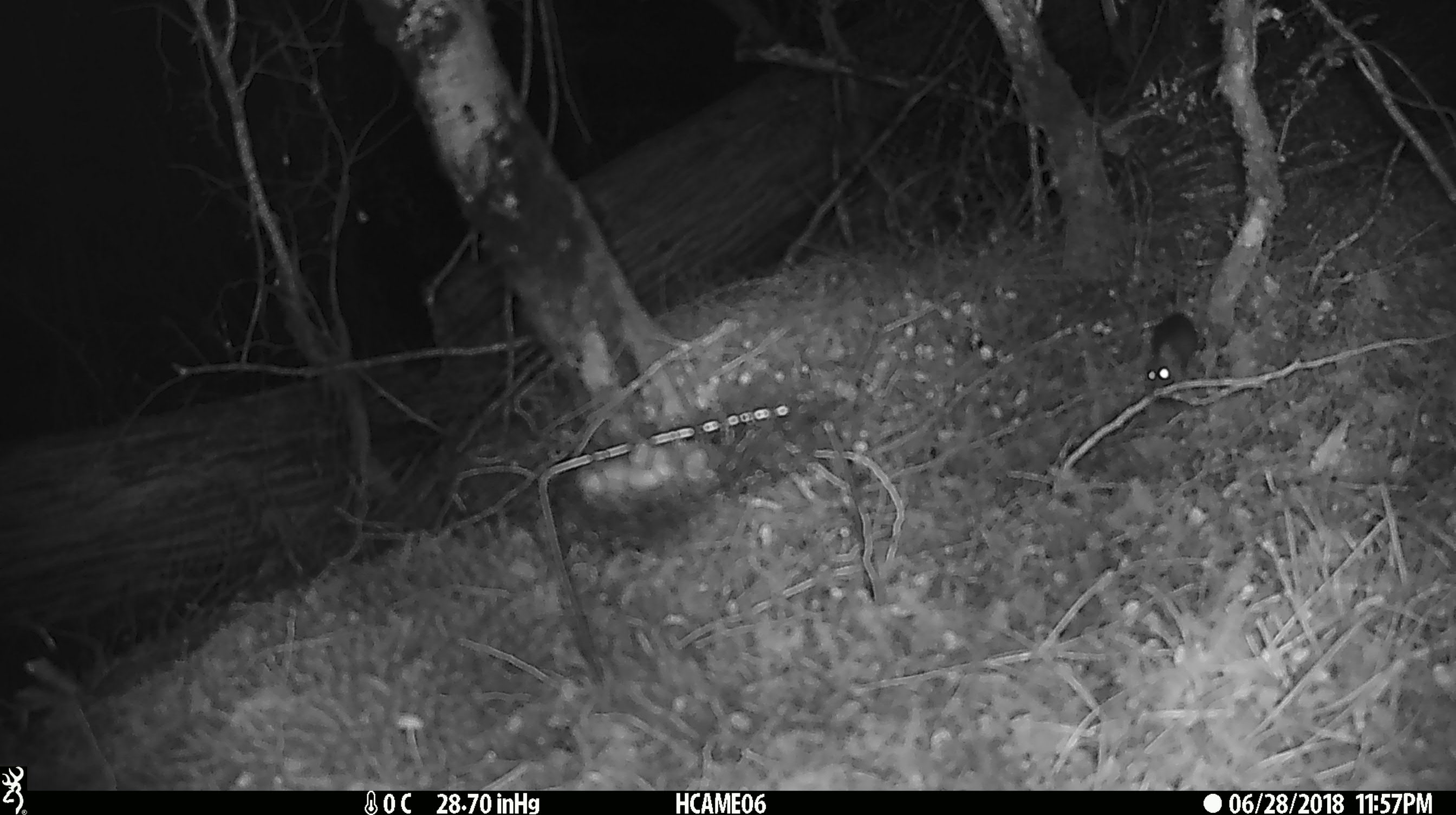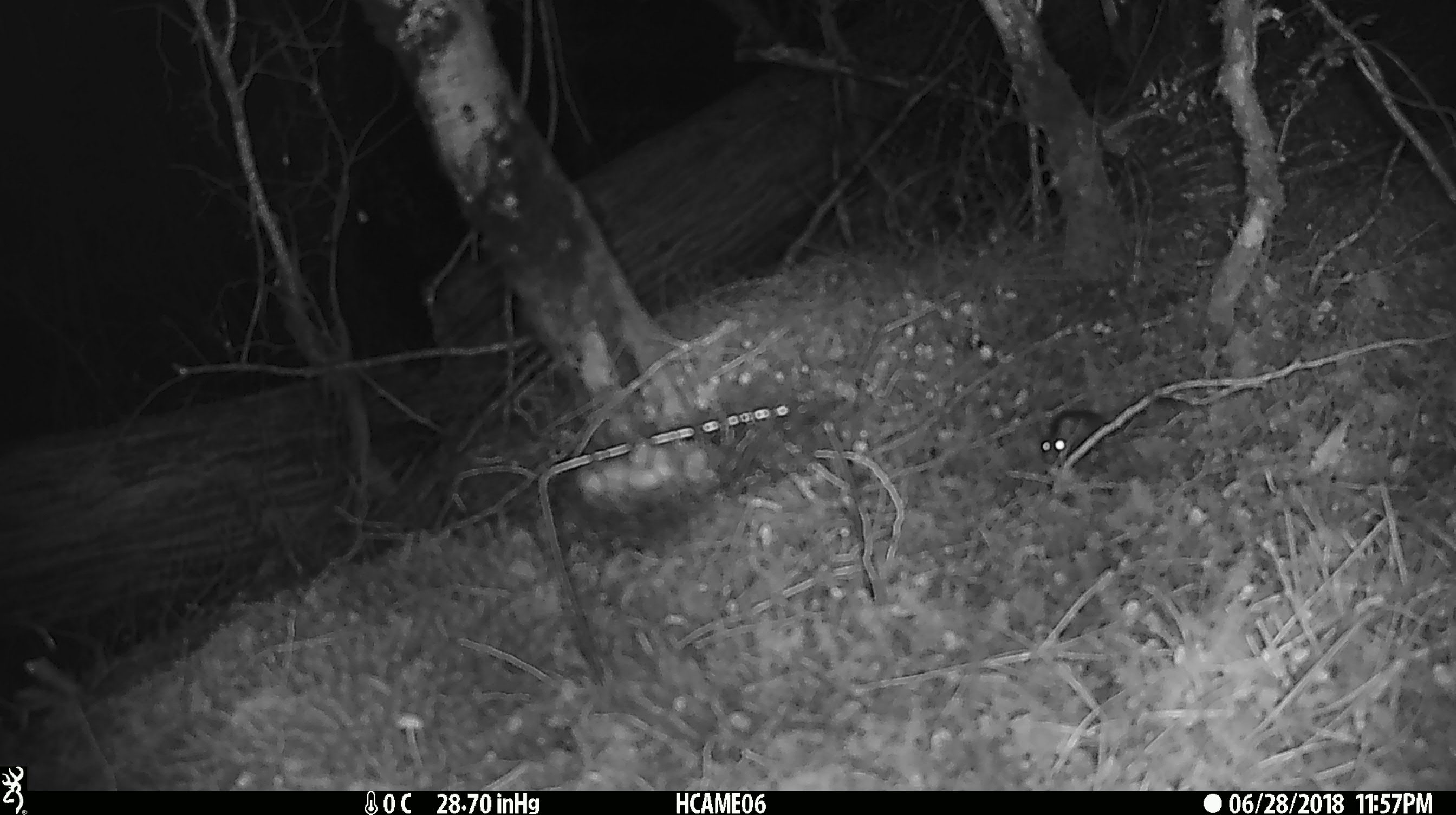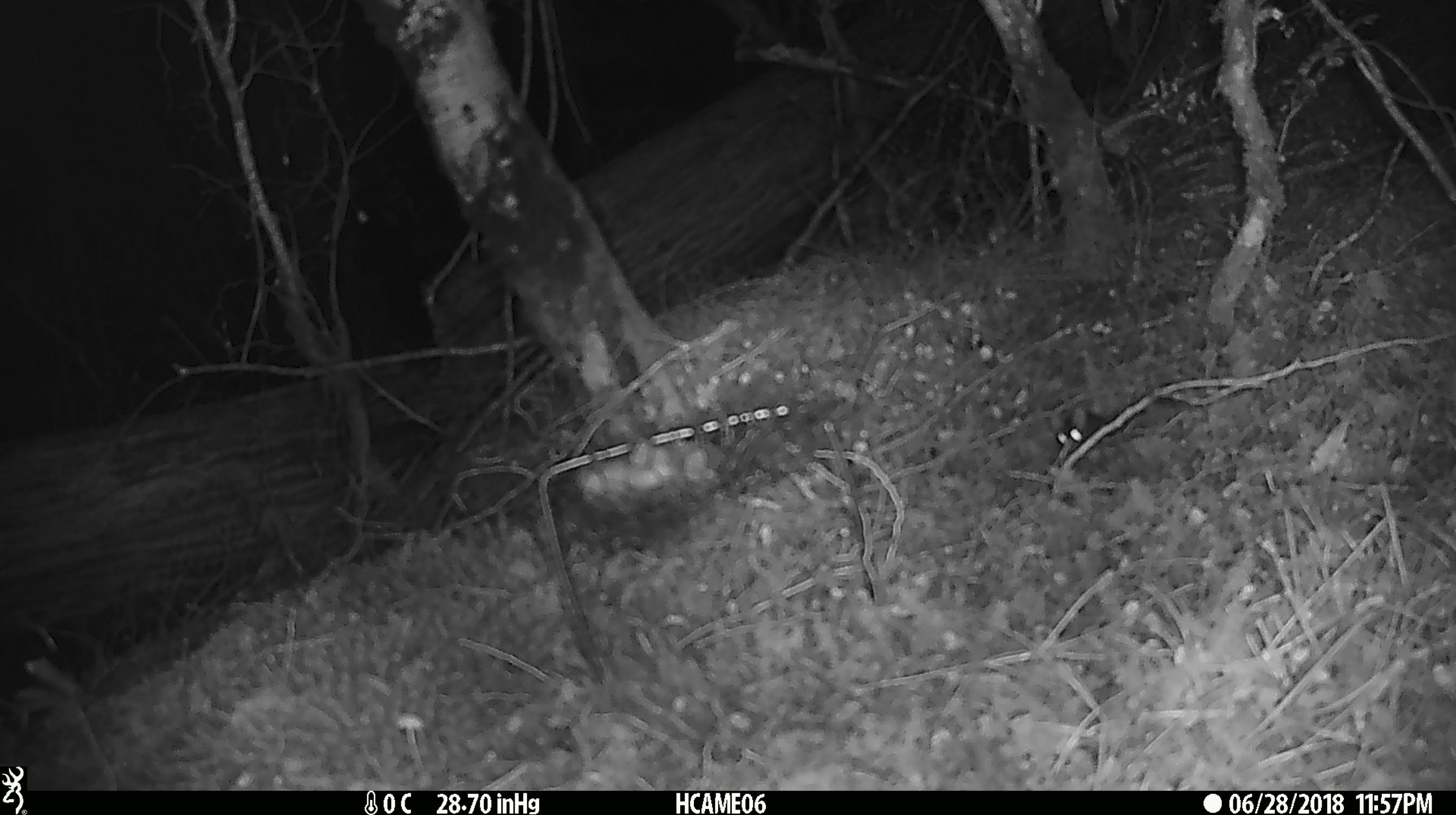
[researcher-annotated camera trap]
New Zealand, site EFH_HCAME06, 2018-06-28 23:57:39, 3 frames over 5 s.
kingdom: Animalia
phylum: Chordata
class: Mammalia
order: Rodentia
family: Muridae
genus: Mus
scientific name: Mus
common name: mouse